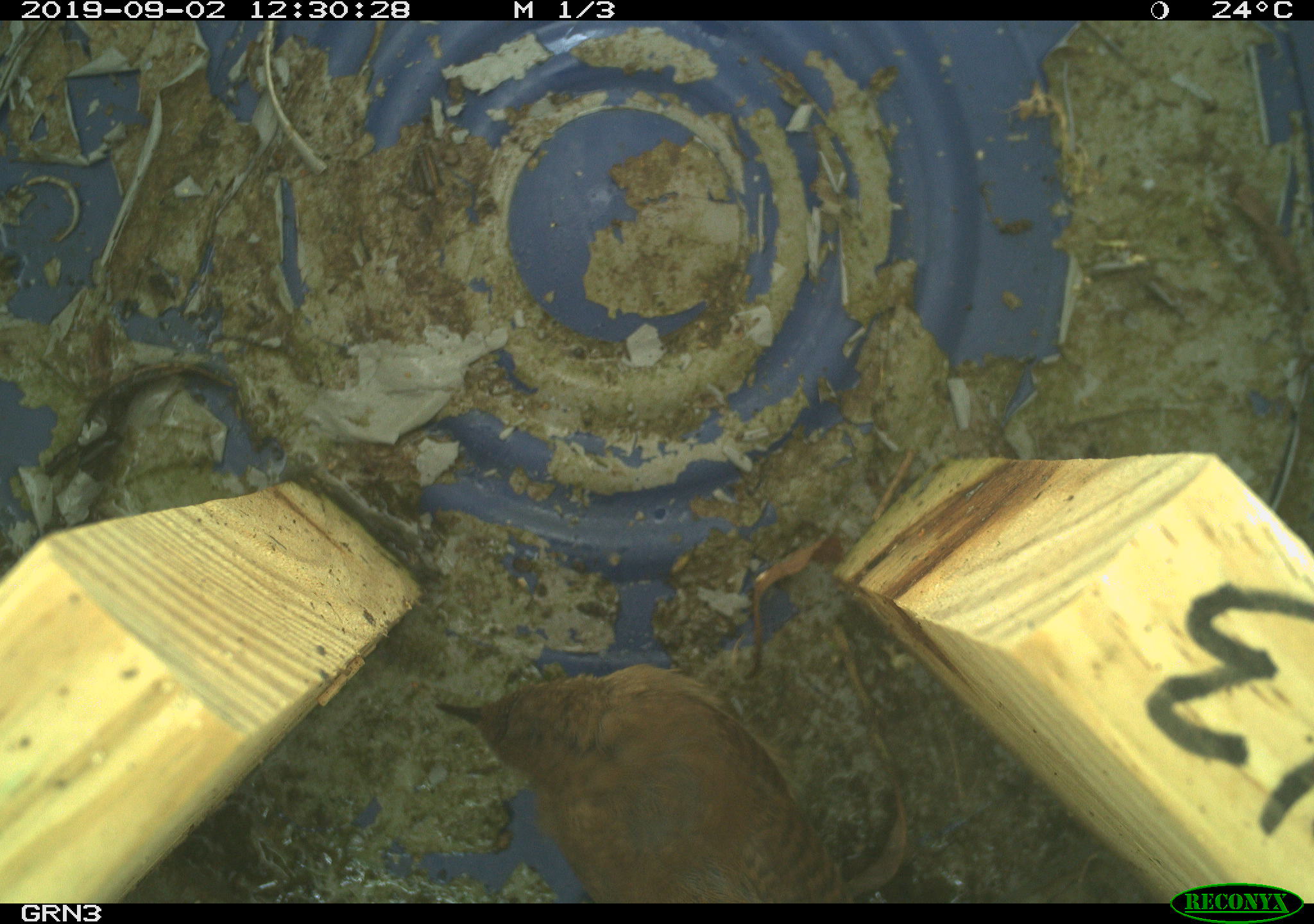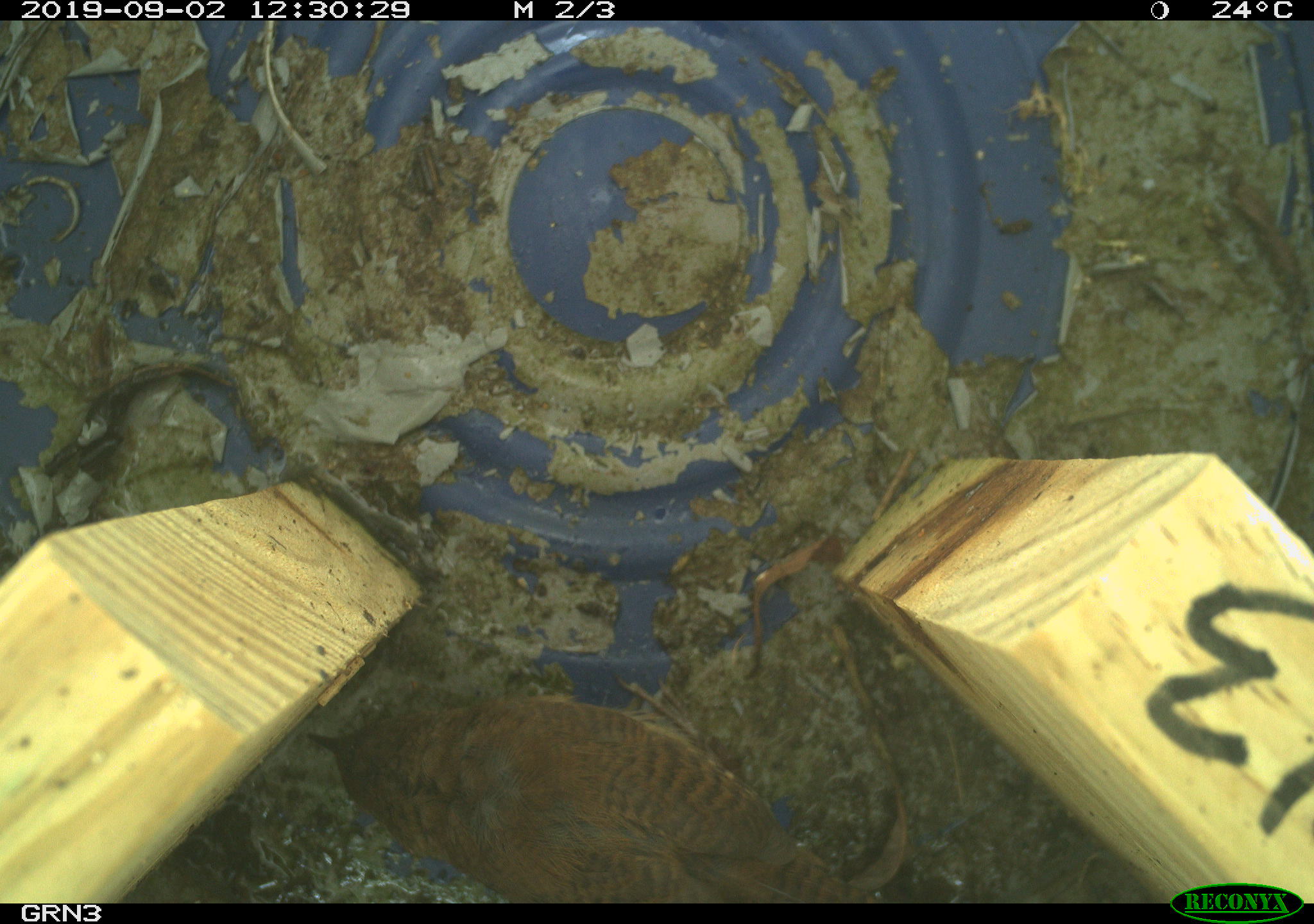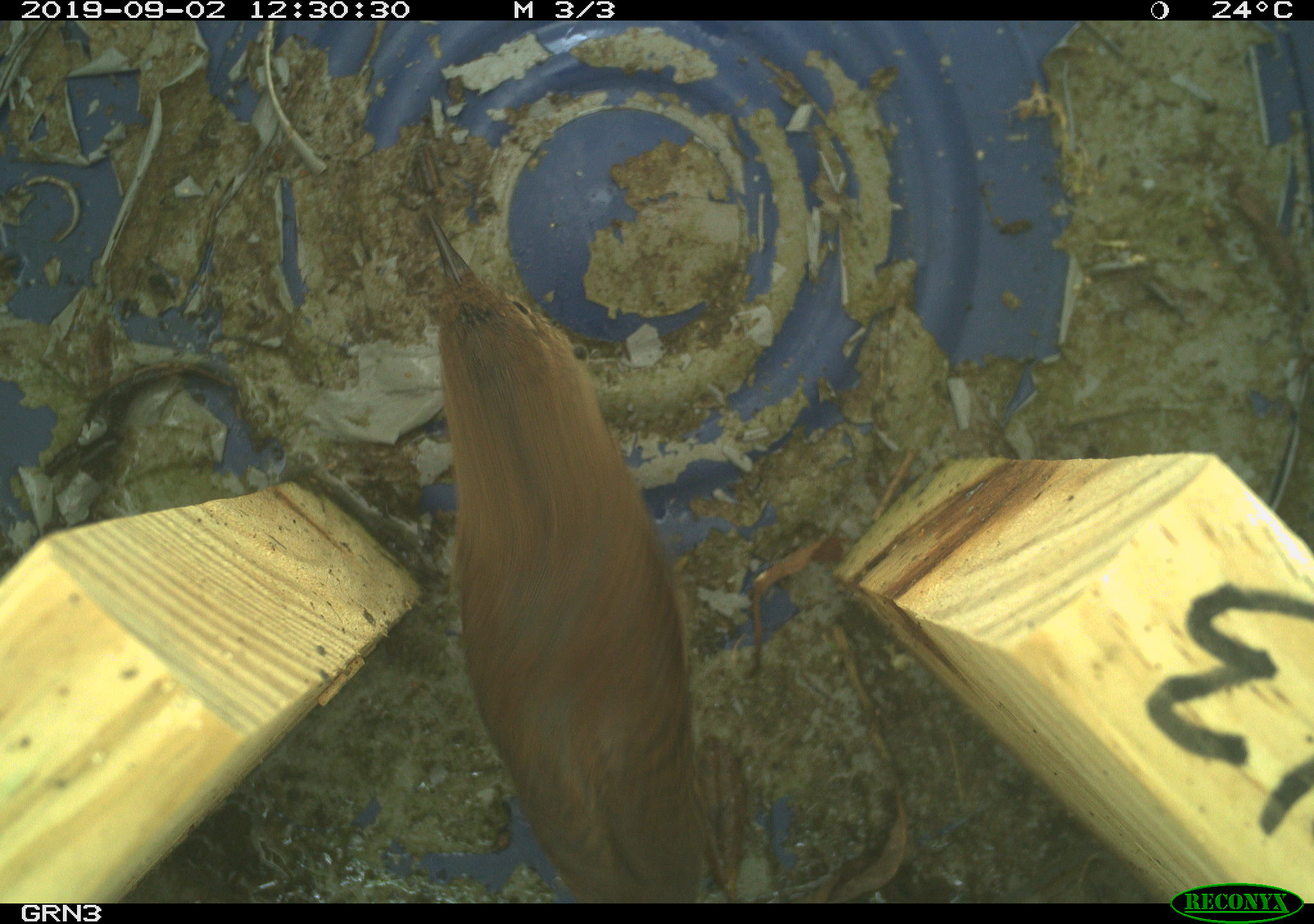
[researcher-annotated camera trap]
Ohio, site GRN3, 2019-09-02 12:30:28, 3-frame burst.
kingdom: Animalia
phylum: Chordata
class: Aves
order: Passeriformes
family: Troglodytidae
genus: Troglodytes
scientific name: Troglodytes aedon aedon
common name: northern house wren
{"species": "northern house wren (Troglodytes aedon aedon)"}